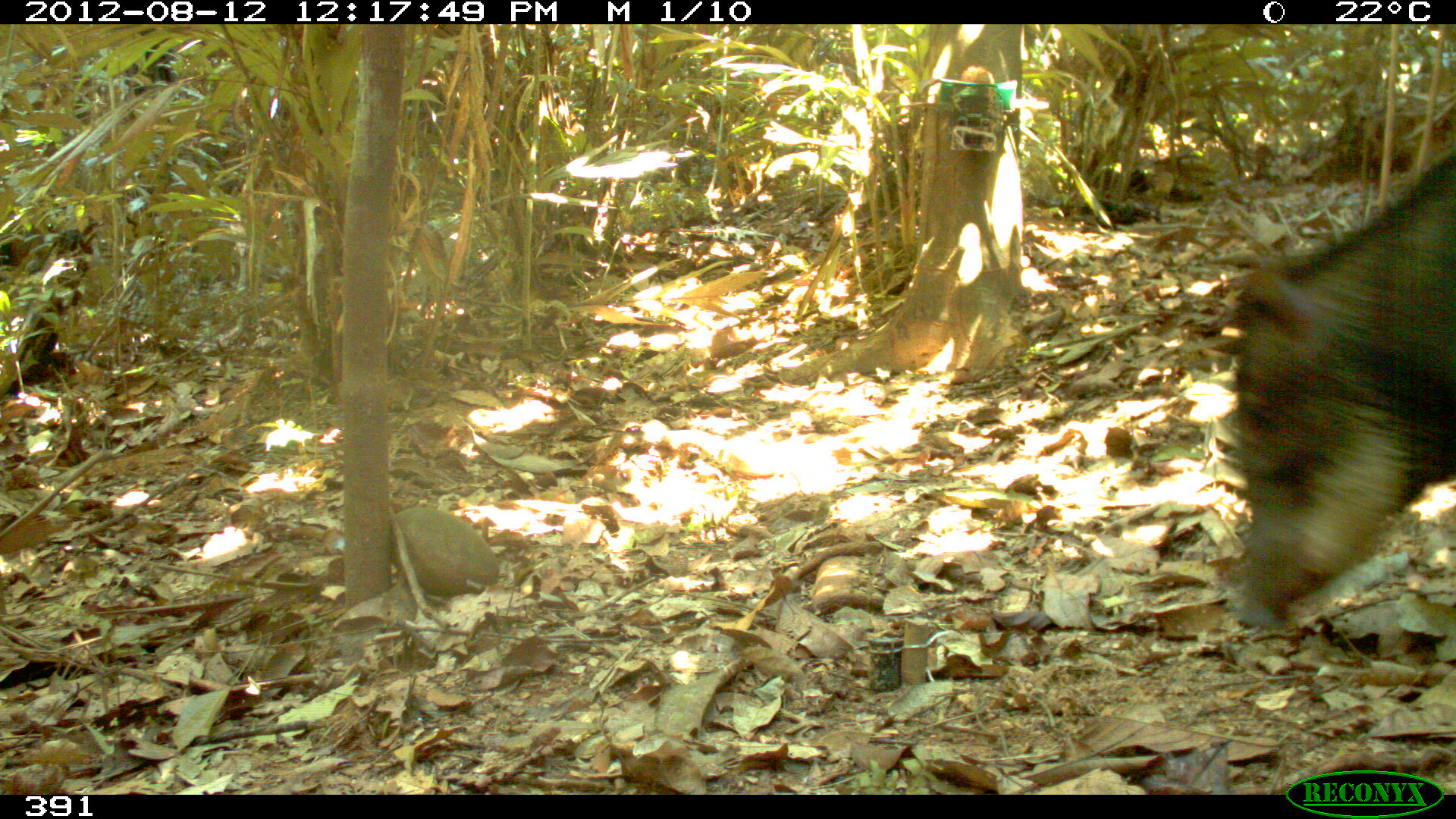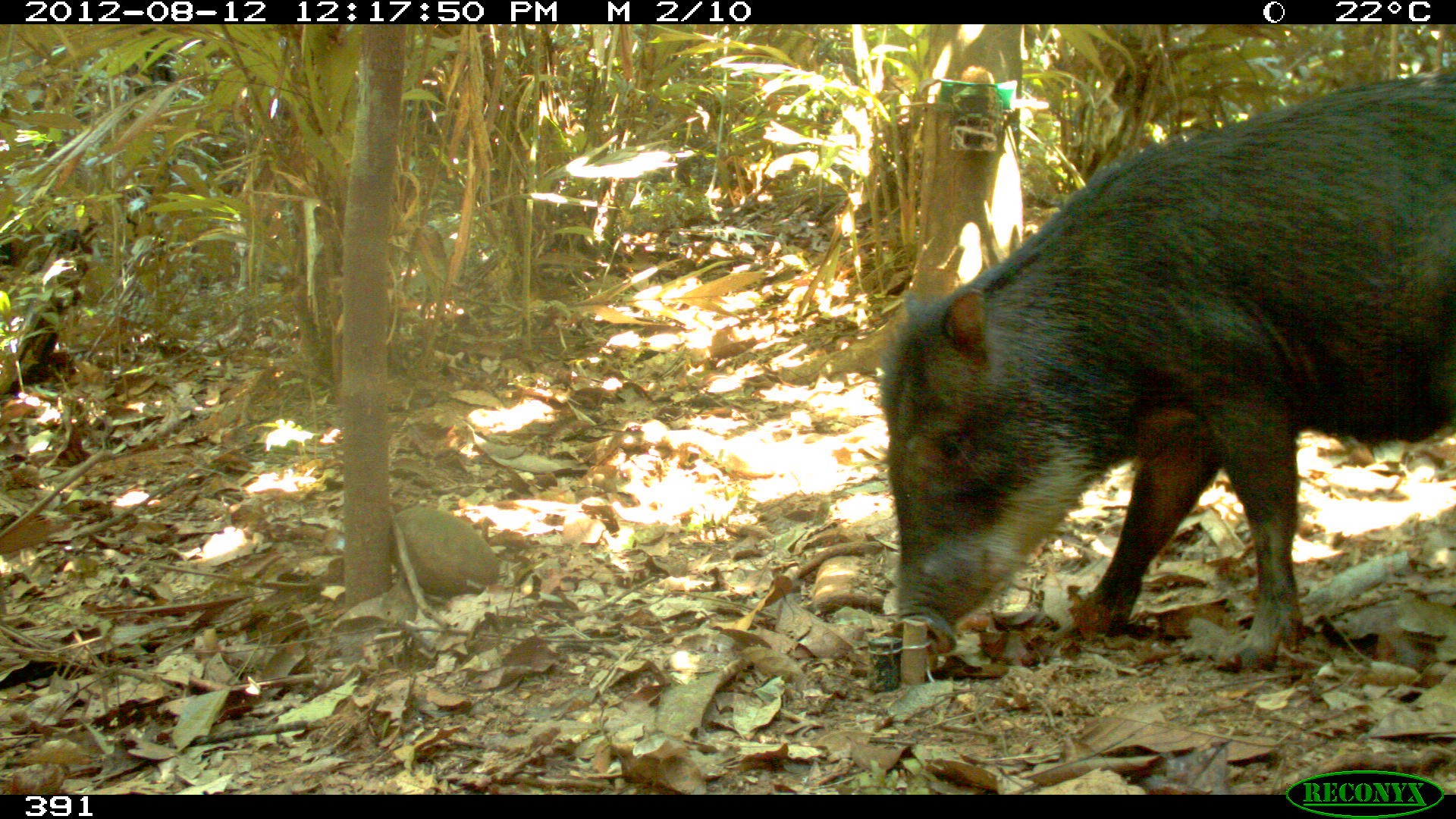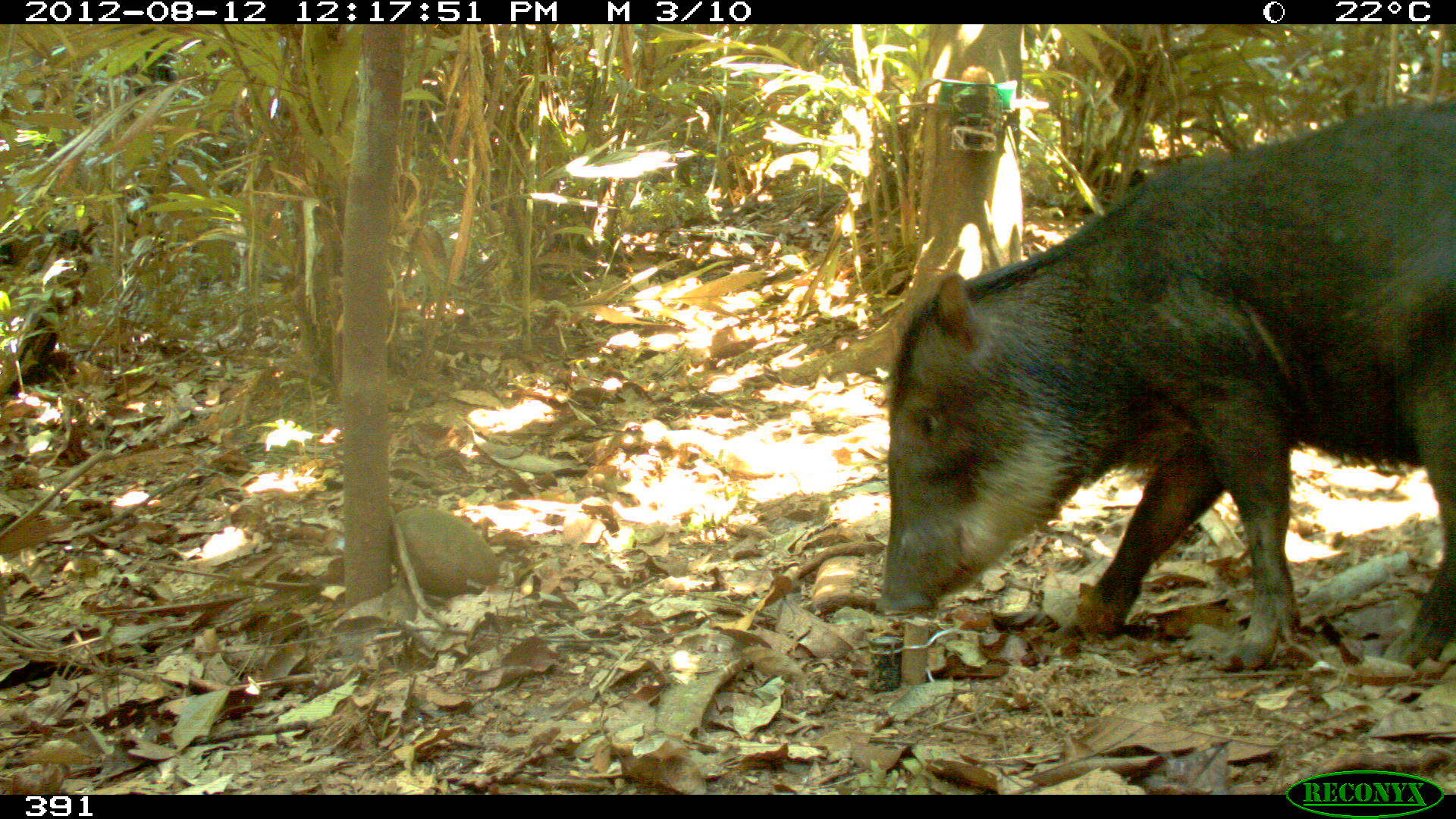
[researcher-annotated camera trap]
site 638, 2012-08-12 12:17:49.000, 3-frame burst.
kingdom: Animalia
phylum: Chordata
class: Mammalia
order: Artiodactyla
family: Tayassuidae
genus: Tayassu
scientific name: Tayassu pecari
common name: white-lipped peccary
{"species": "Tayassu pecari (white-lipped peccary)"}